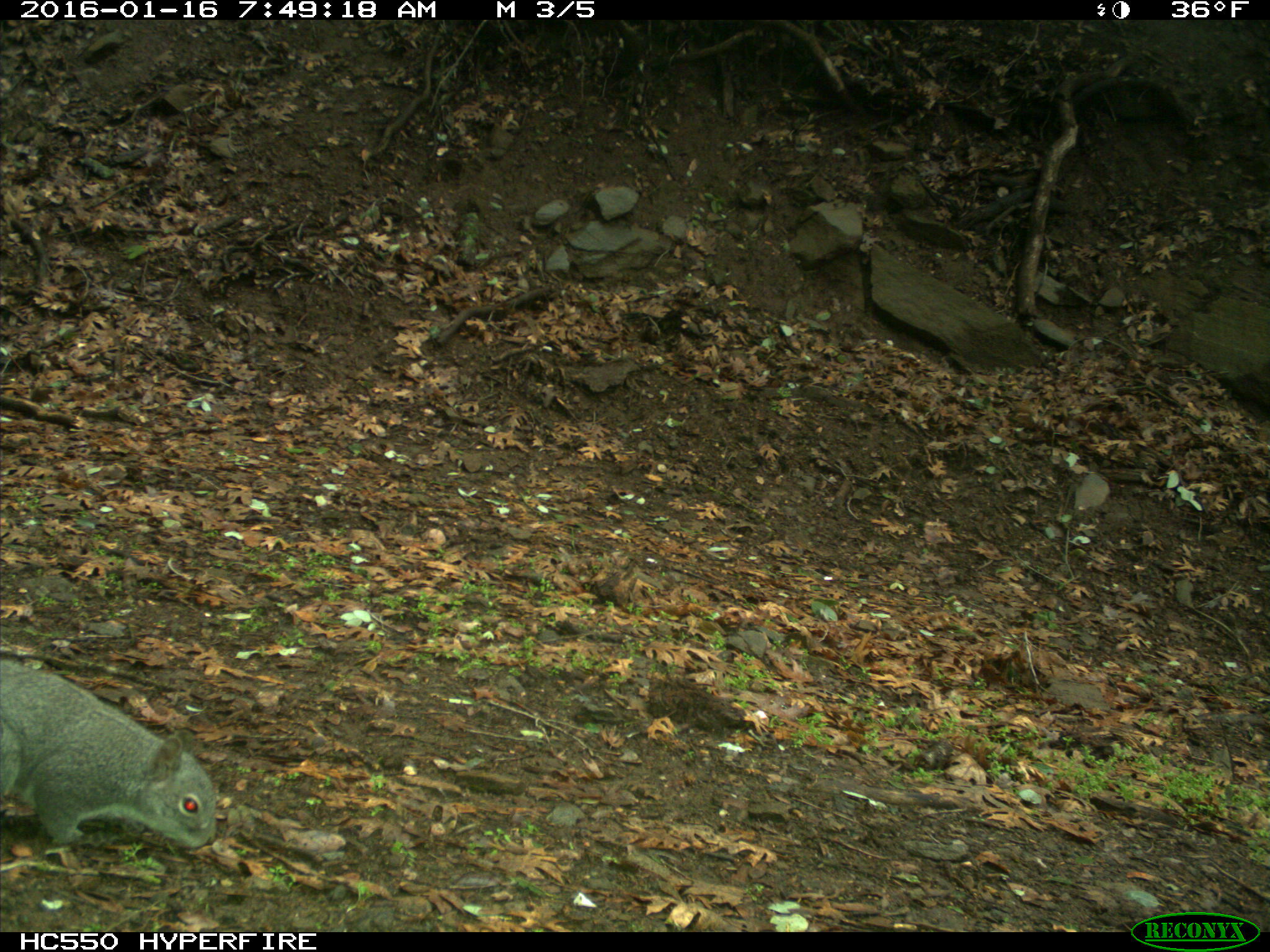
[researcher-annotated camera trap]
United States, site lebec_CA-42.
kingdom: Animalia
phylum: Chordata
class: Mammalia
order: Rodentia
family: Sciuridae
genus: Sciurus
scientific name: Sciurus carolinensis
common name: eastern gray squirrel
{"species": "Sciurus carolinensis (eastern gray squirrel)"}